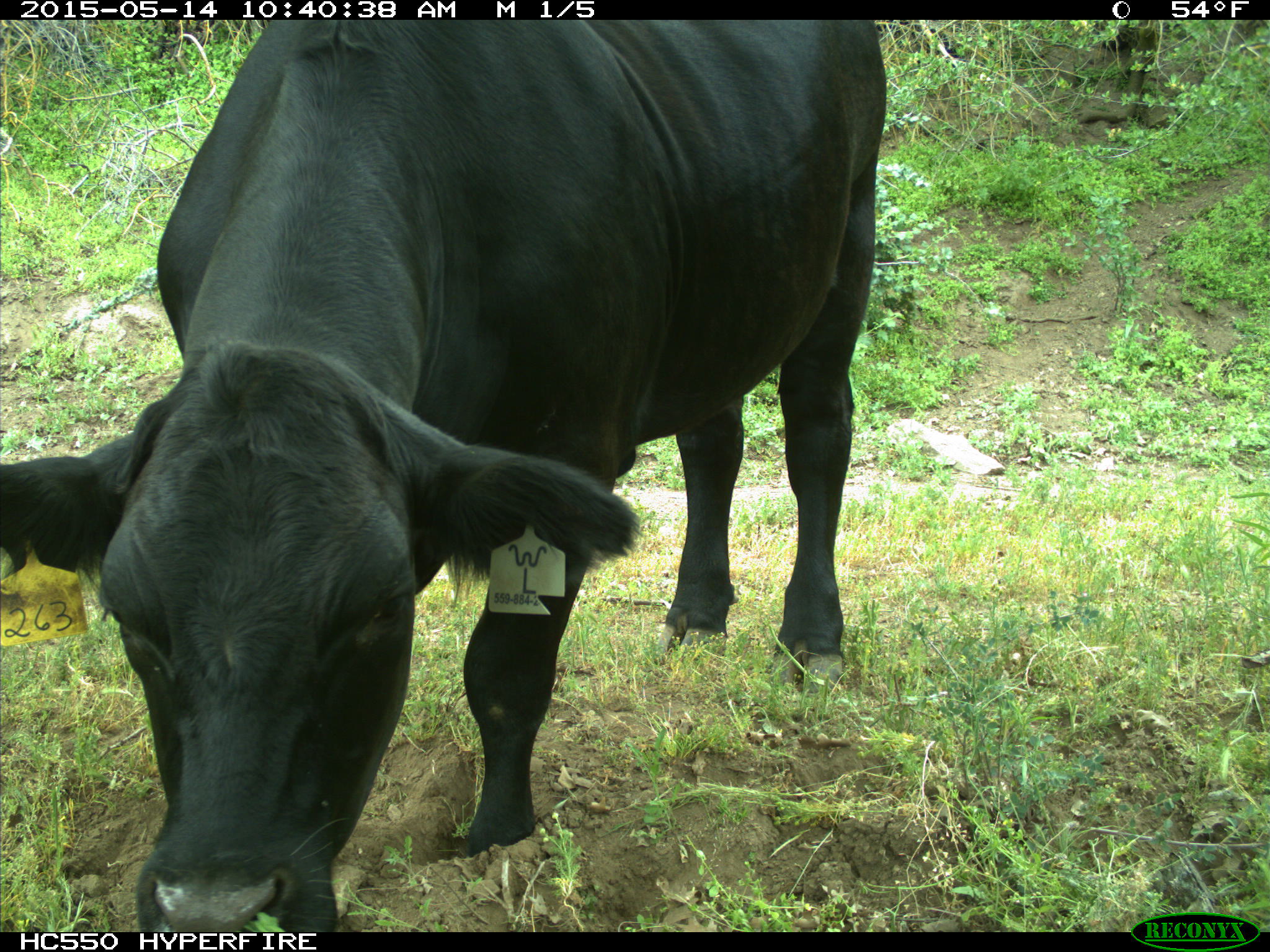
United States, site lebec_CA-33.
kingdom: Animalia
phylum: Chordata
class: Mammalia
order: Artiodactyla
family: Bovidae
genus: Bos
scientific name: Bos taurus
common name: domestic cow